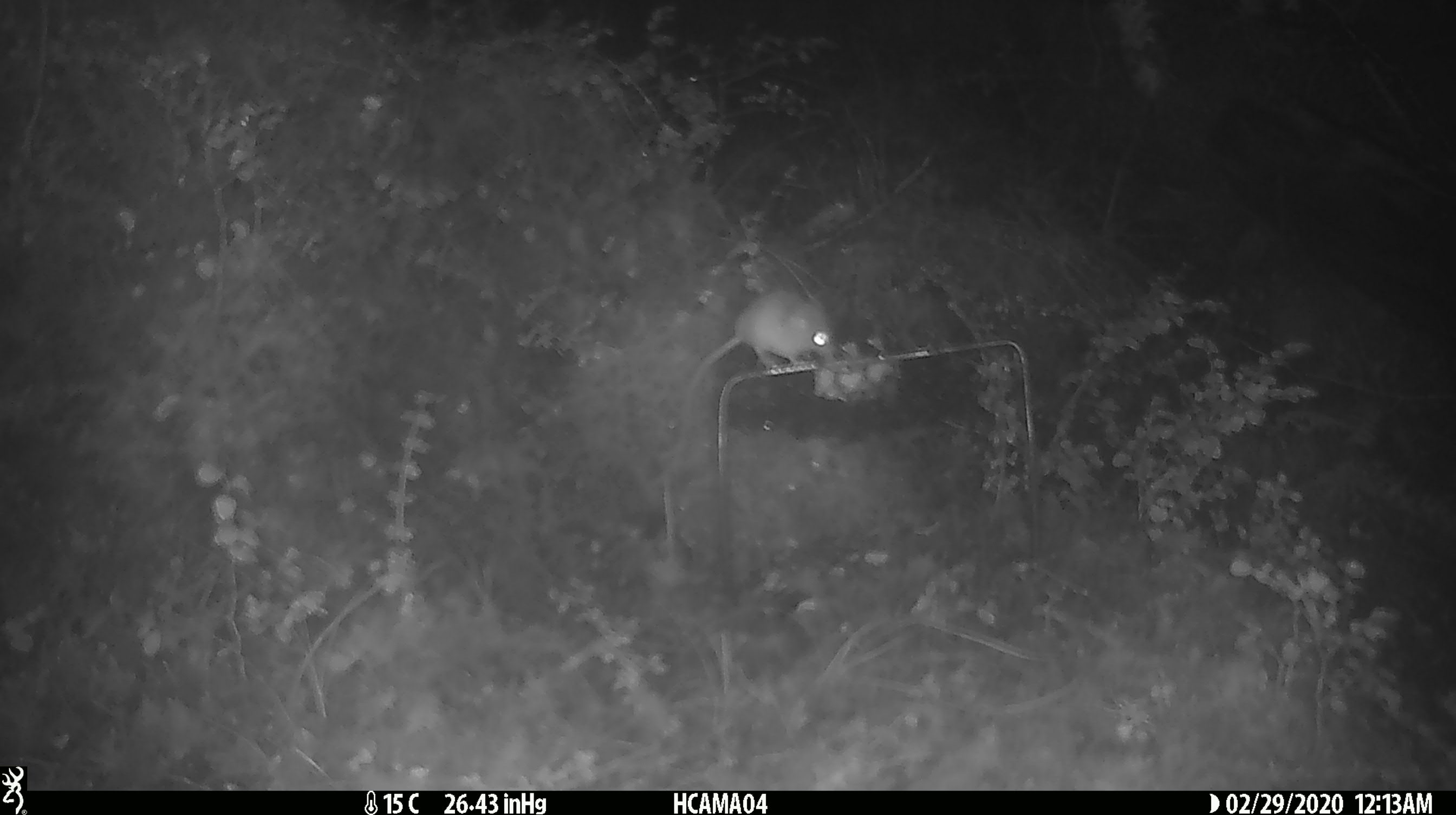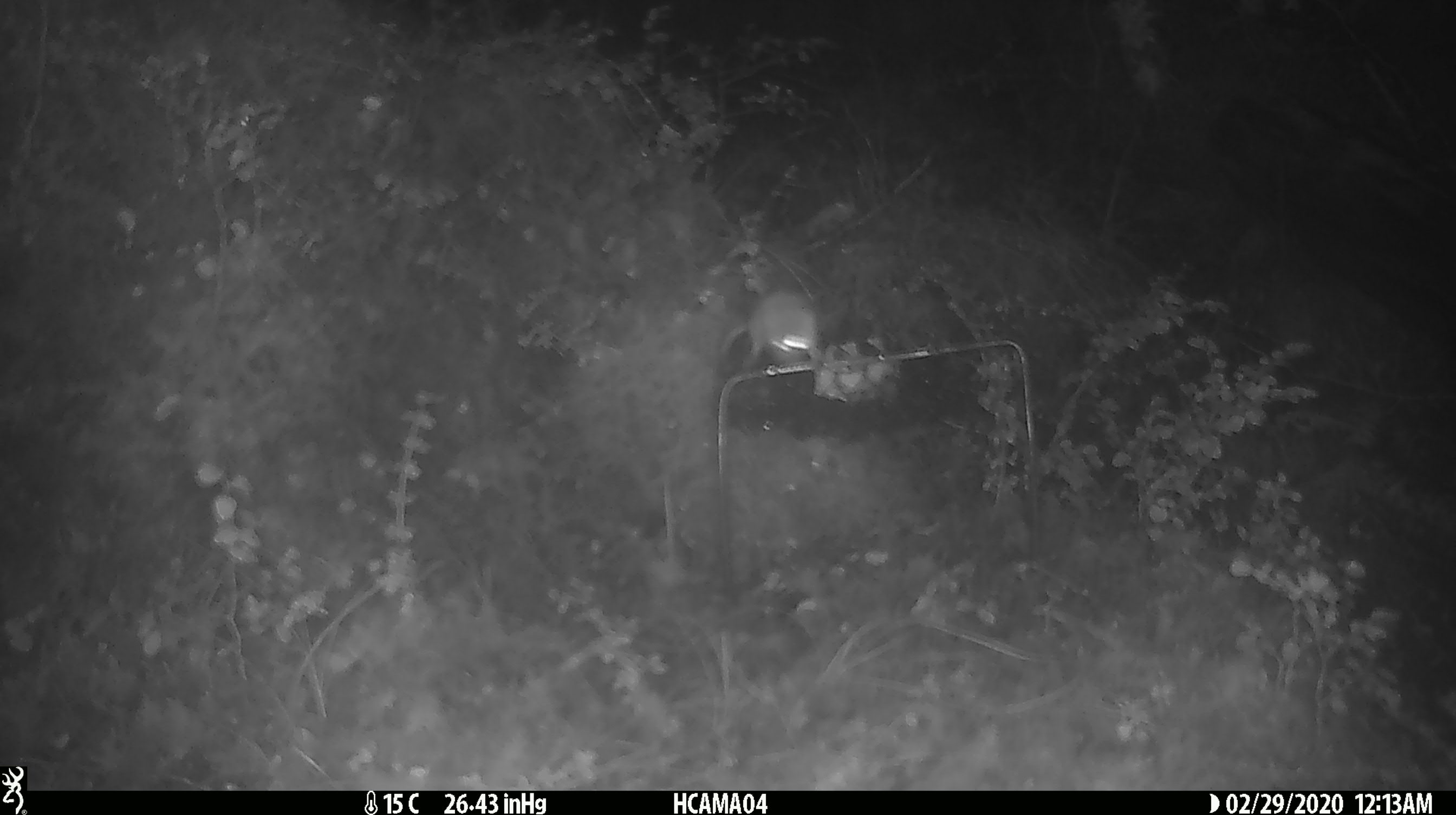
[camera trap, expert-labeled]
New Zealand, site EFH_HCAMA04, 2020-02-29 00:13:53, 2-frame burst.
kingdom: Animalia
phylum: Chordata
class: Mammalia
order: Rodentia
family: Muridae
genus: Mus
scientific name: Mus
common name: mouse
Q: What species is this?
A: Mouse (Mus).